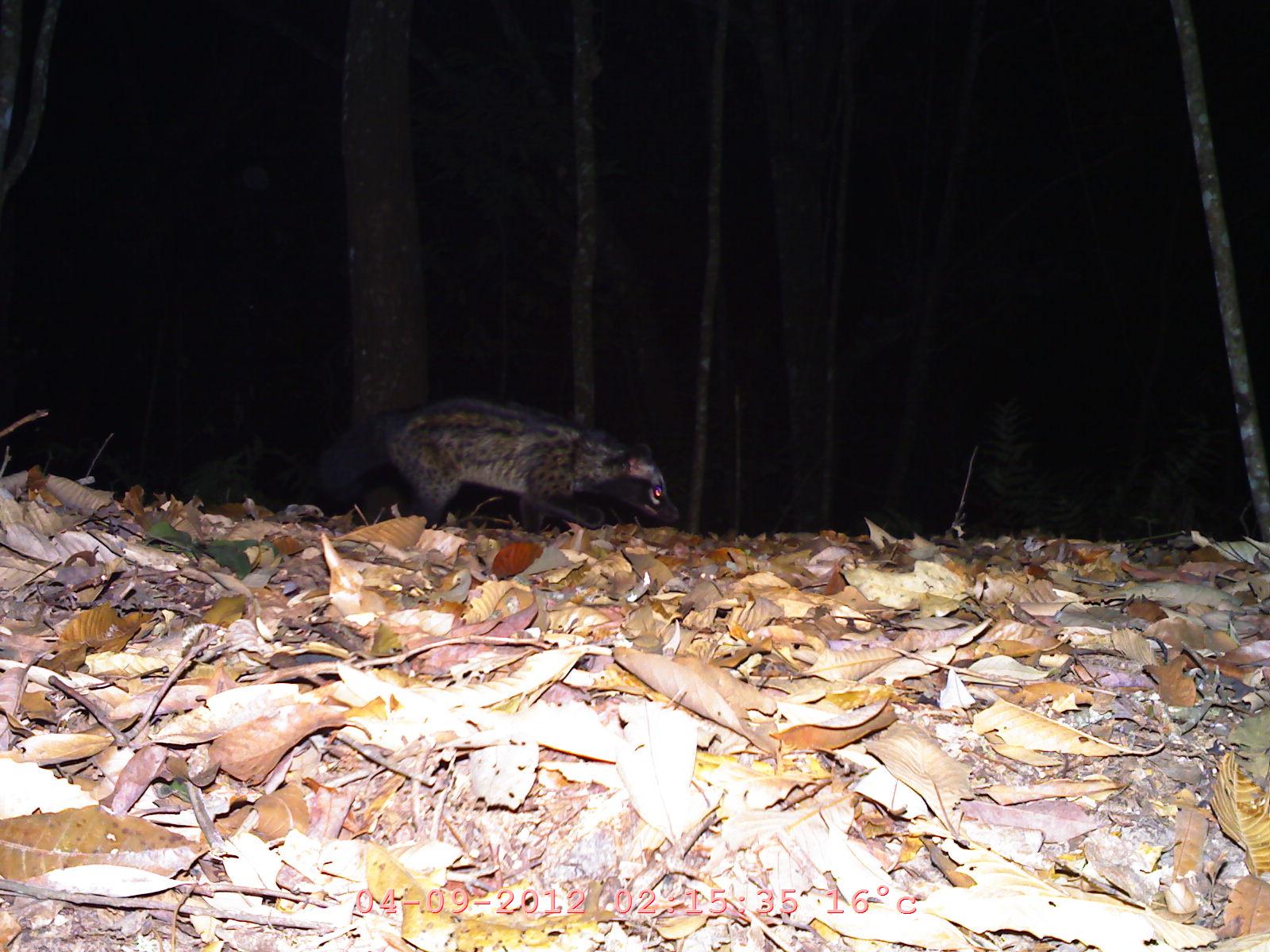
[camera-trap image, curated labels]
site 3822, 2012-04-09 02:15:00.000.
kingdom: Animalia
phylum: Chordata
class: Mammalia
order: Carnivora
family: Viverridae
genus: Paradoxurus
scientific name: Paradoxurus hermaphroditus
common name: asian palm civet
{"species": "Paradoxurus hermaphroditus (asian palm civet)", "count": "1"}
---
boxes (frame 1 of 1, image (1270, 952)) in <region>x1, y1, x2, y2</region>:
paradoxurus hermaphroditus: <region>304, 389, 681, 534</region>